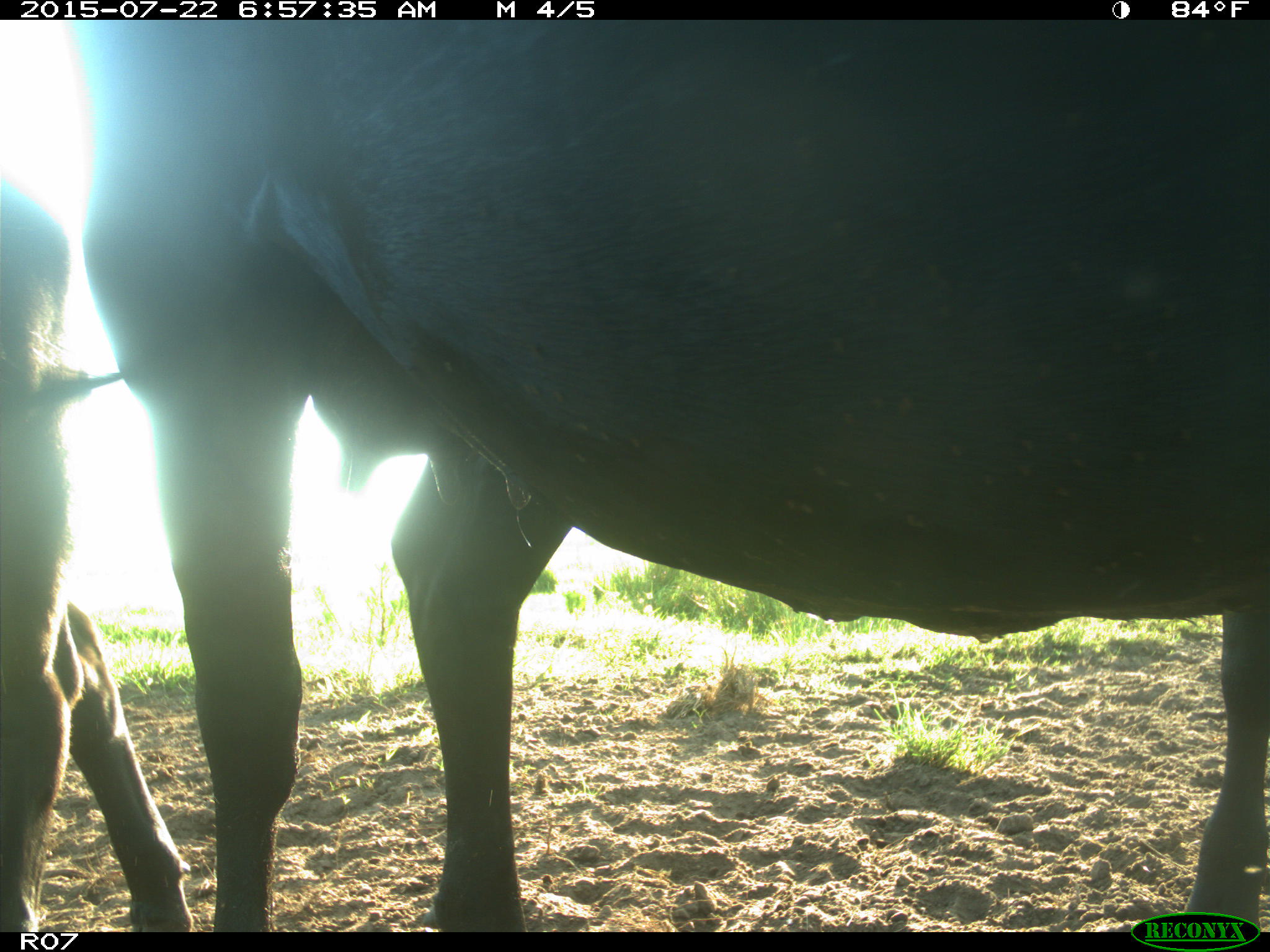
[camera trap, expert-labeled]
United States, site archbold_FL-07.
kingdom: Animalia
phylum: Chordata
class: Mammalia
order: Artiodactyla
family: Bovidae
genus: Bos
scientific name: Bos taurus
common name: domestic cow